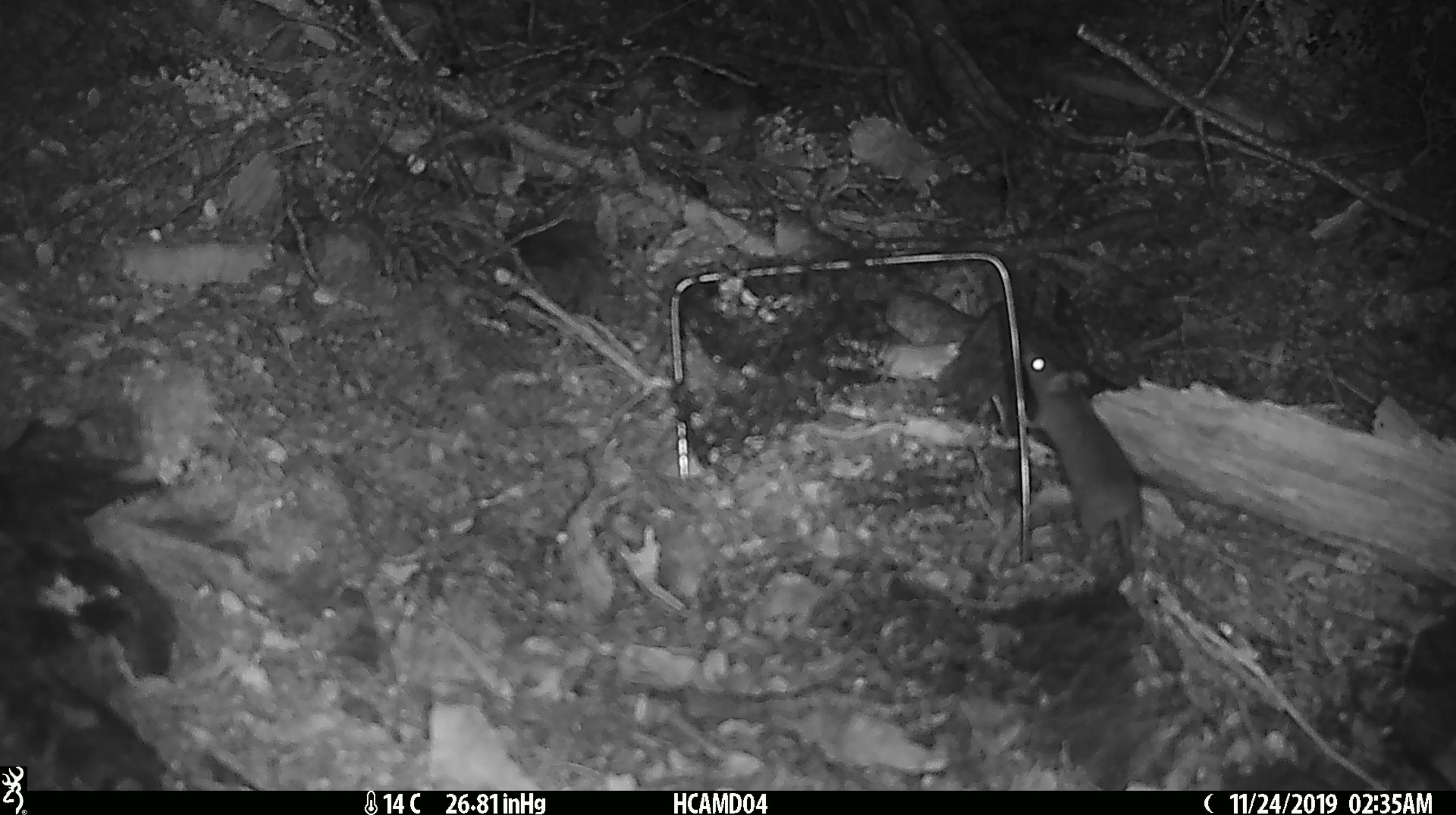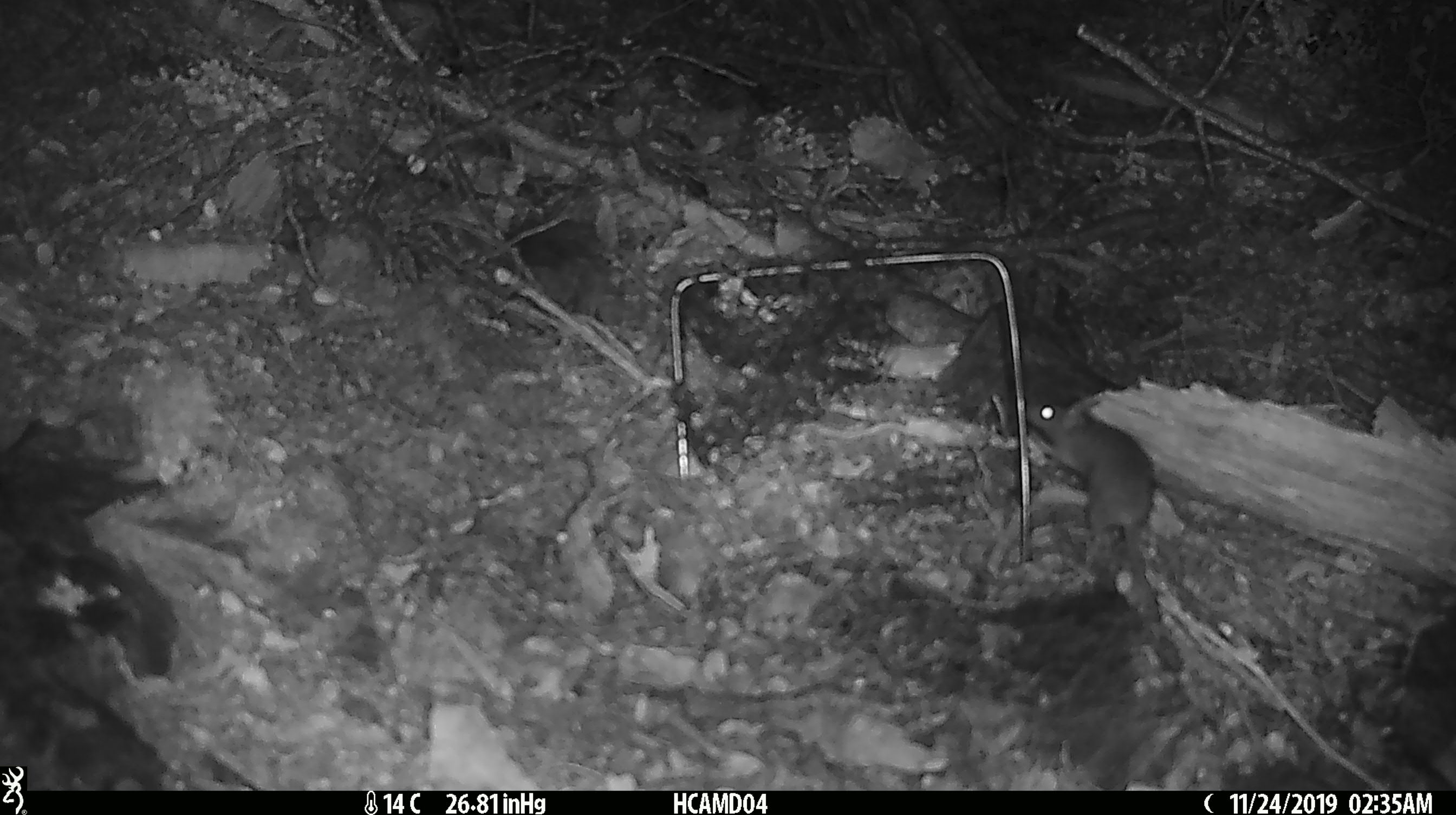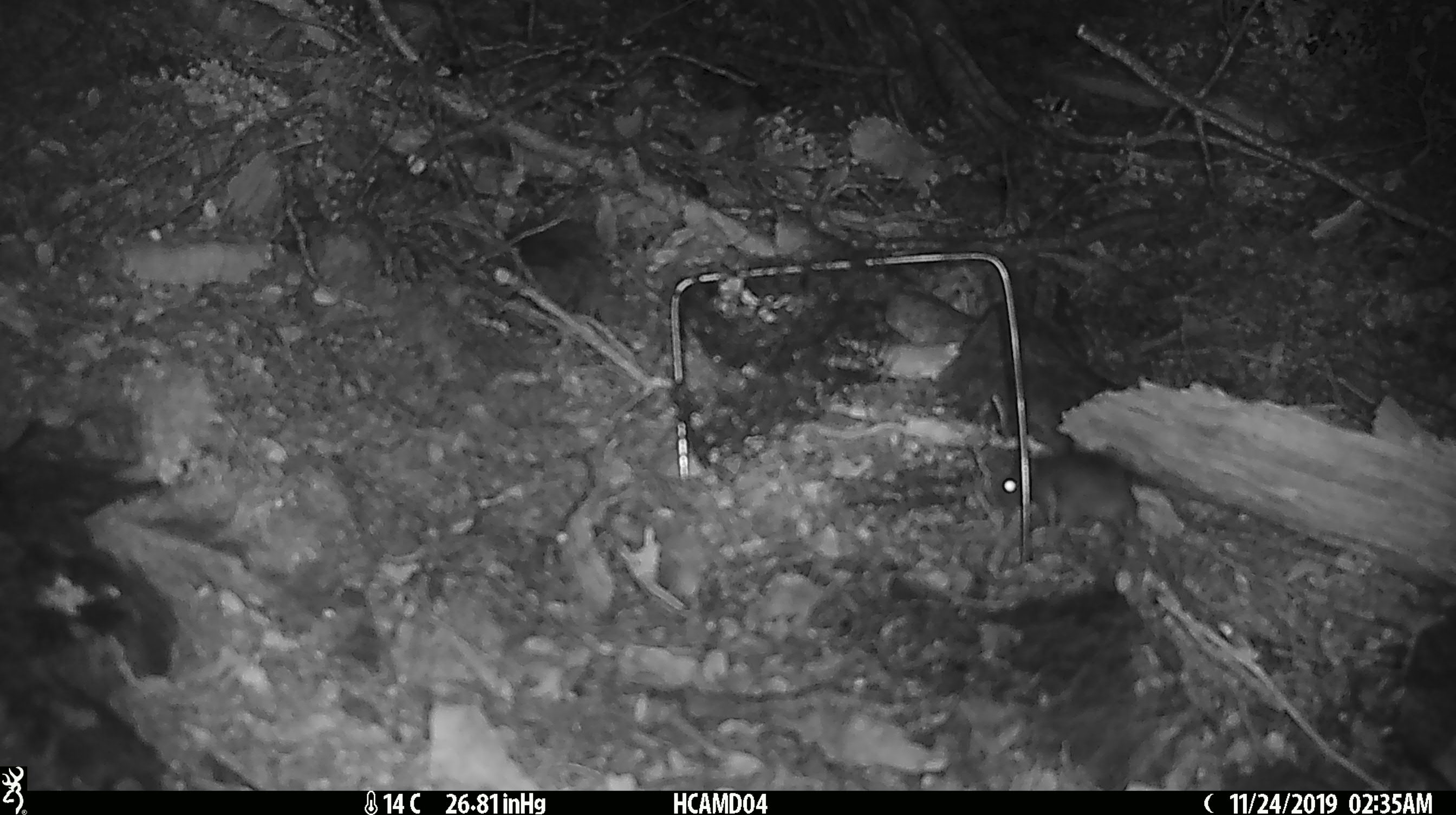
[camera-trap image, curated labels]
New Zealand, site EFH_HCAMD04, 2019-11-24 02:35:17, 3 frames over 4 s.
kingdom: Animalia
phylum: Chordata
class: Mammalia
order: Rodentia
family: Muridae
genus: Mus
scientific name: Mus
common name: mouse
Mouse (Mus).